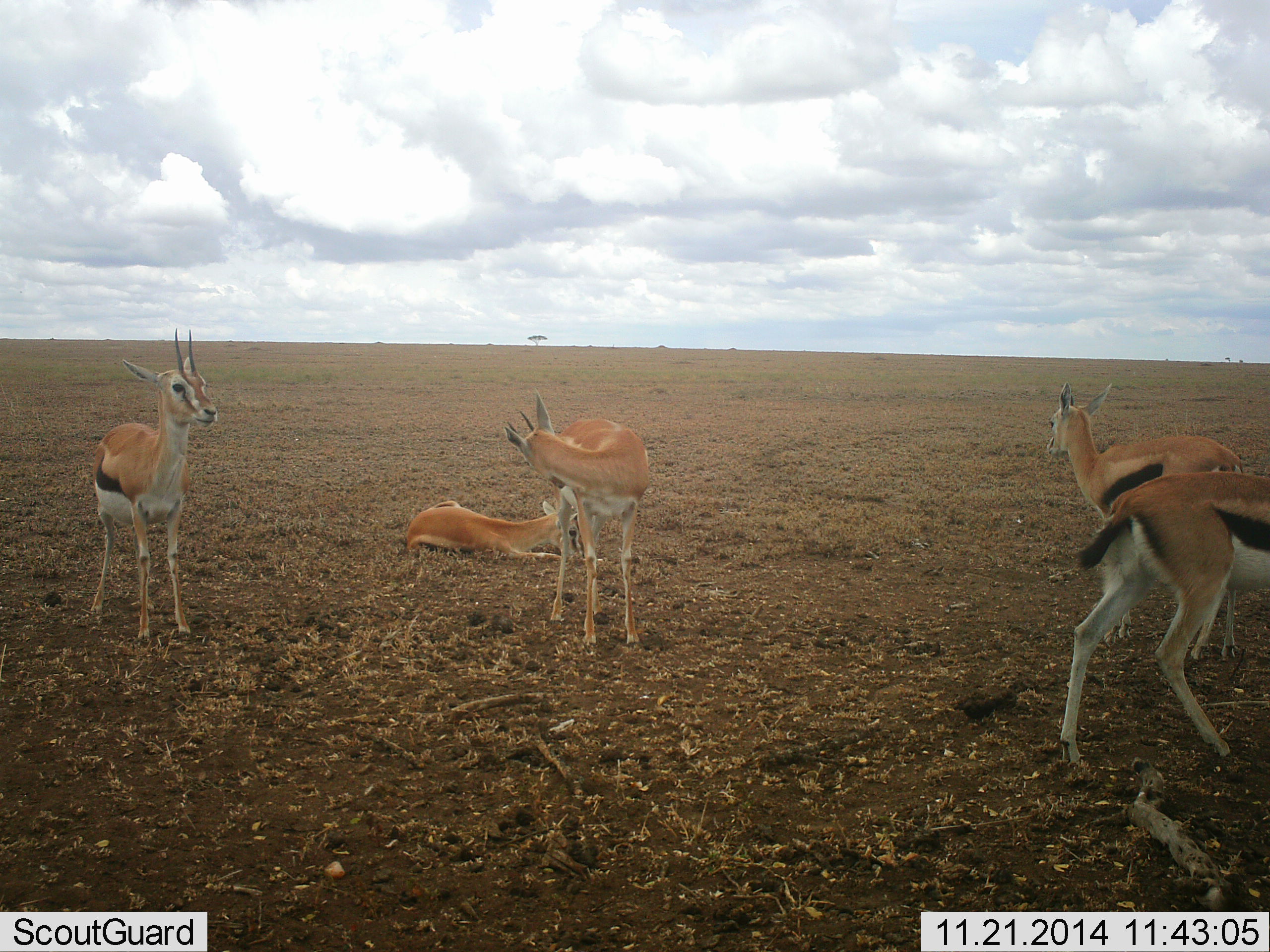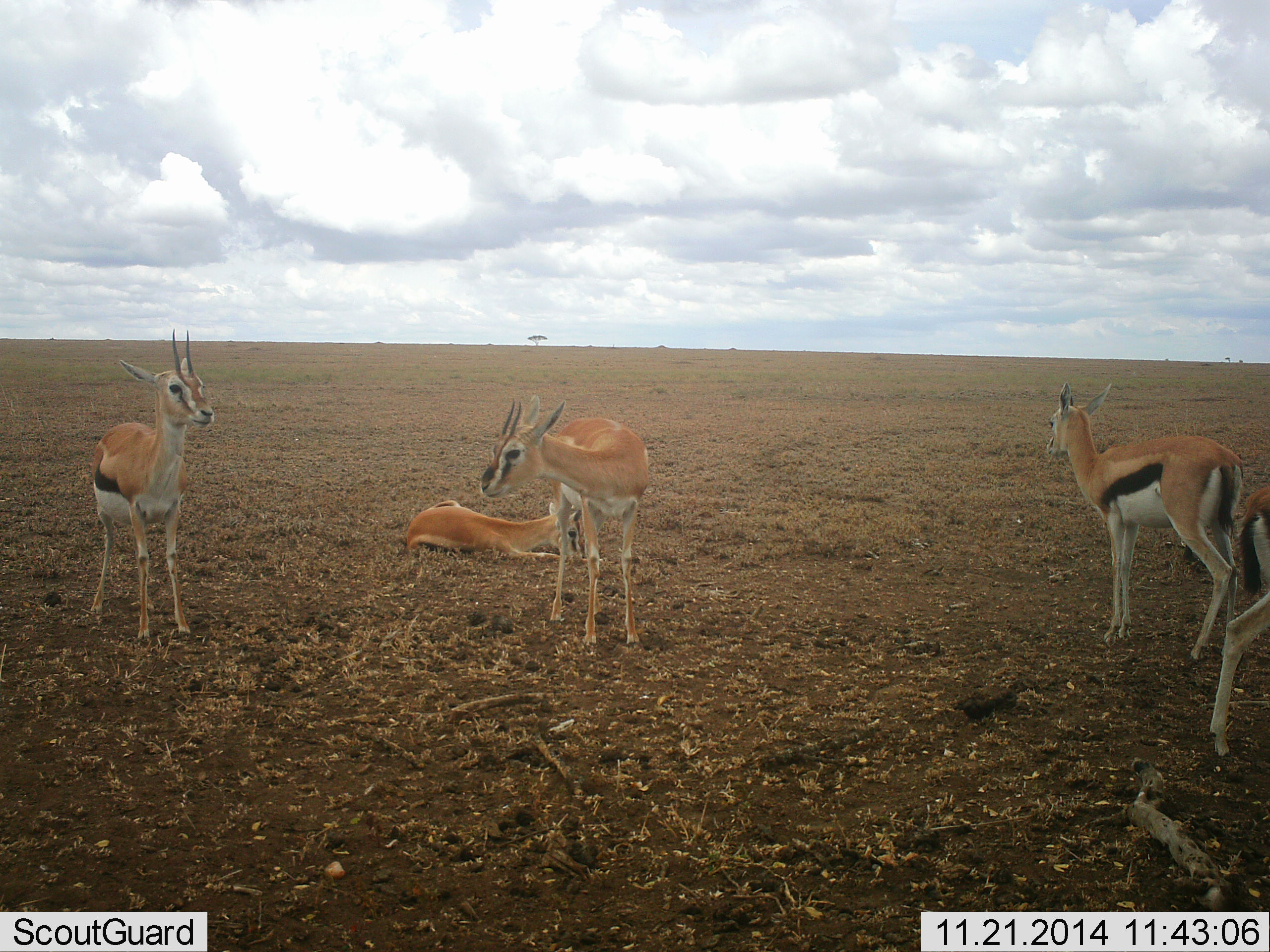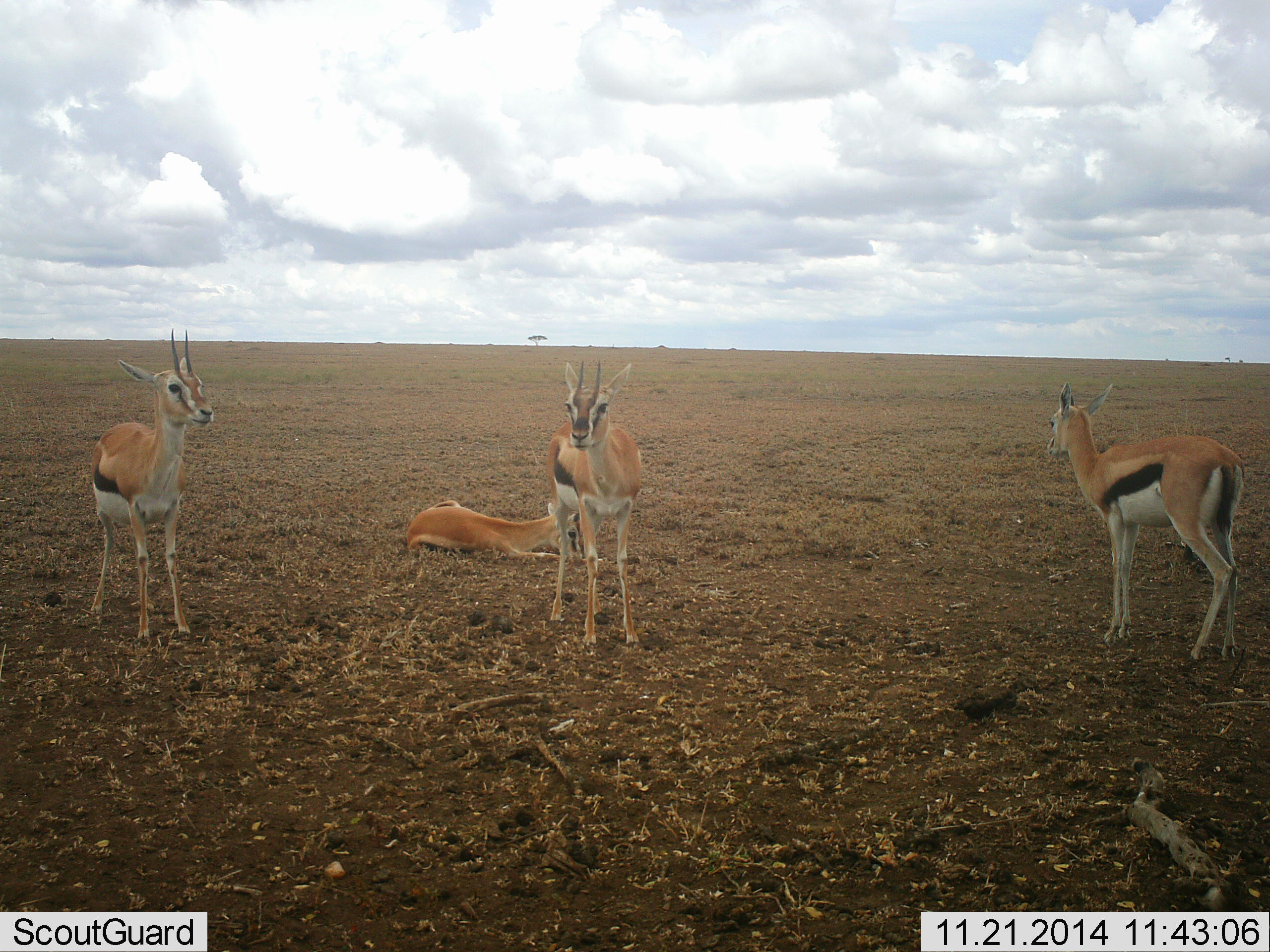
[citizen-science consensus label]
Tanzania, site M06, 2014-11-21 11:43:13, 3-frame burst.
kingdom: Animalia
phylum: Chordata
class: Mammalia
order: Artiodactyla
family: Bovidae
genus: Eudorcas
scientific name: Eudorcas thomsonii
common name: thomson's gazelle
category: gazellethomsons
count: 5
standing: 80%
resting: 100%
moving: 30%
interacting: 0%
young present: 0%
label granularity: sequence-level